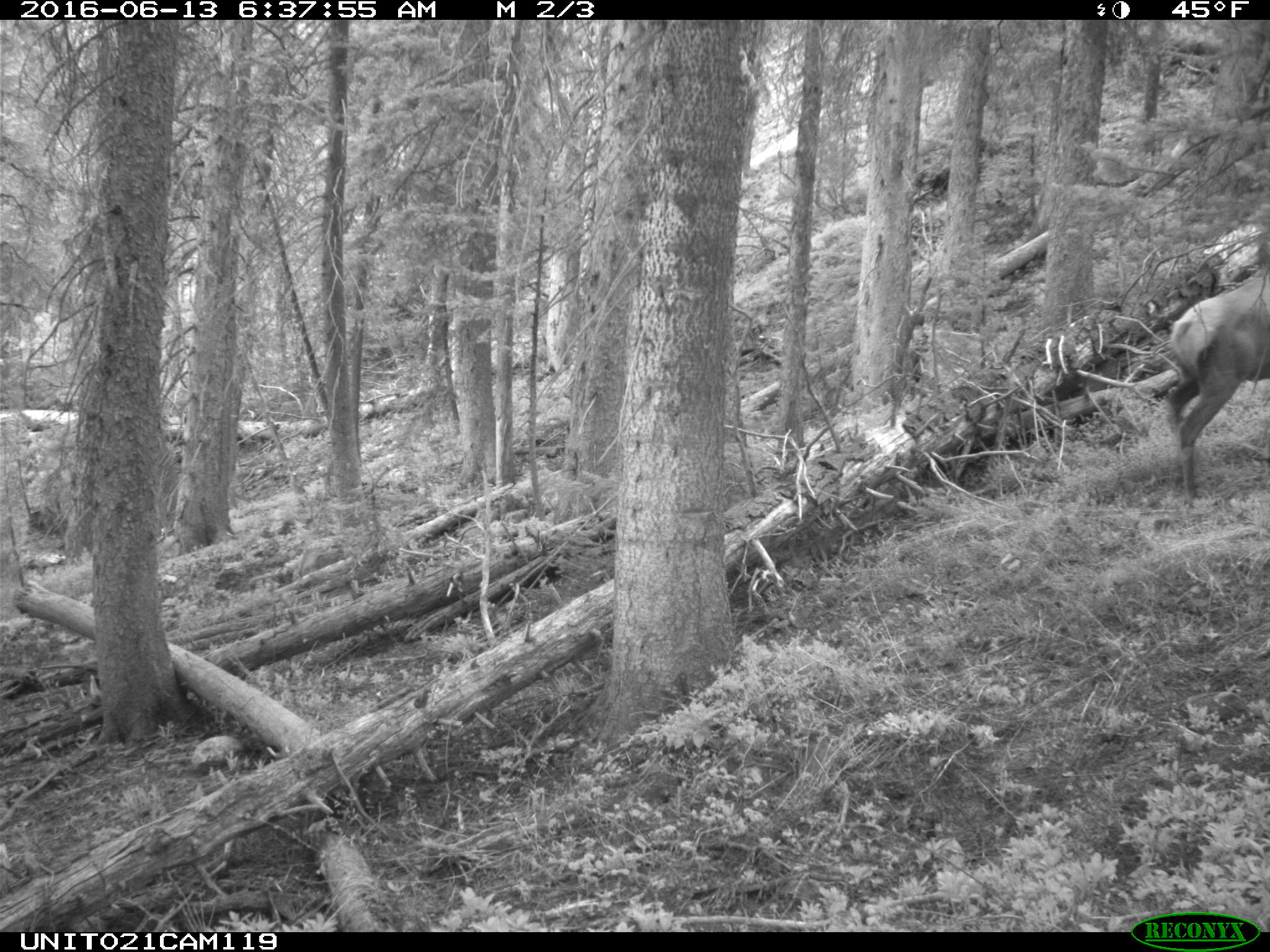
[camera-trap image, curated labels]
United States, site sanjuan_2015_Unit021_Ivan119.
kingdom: Animalia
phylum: Chordata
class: Mammalia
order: Artiodactyla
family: Cervidae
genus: Cervus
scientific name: Cervus elaphus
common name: red deer